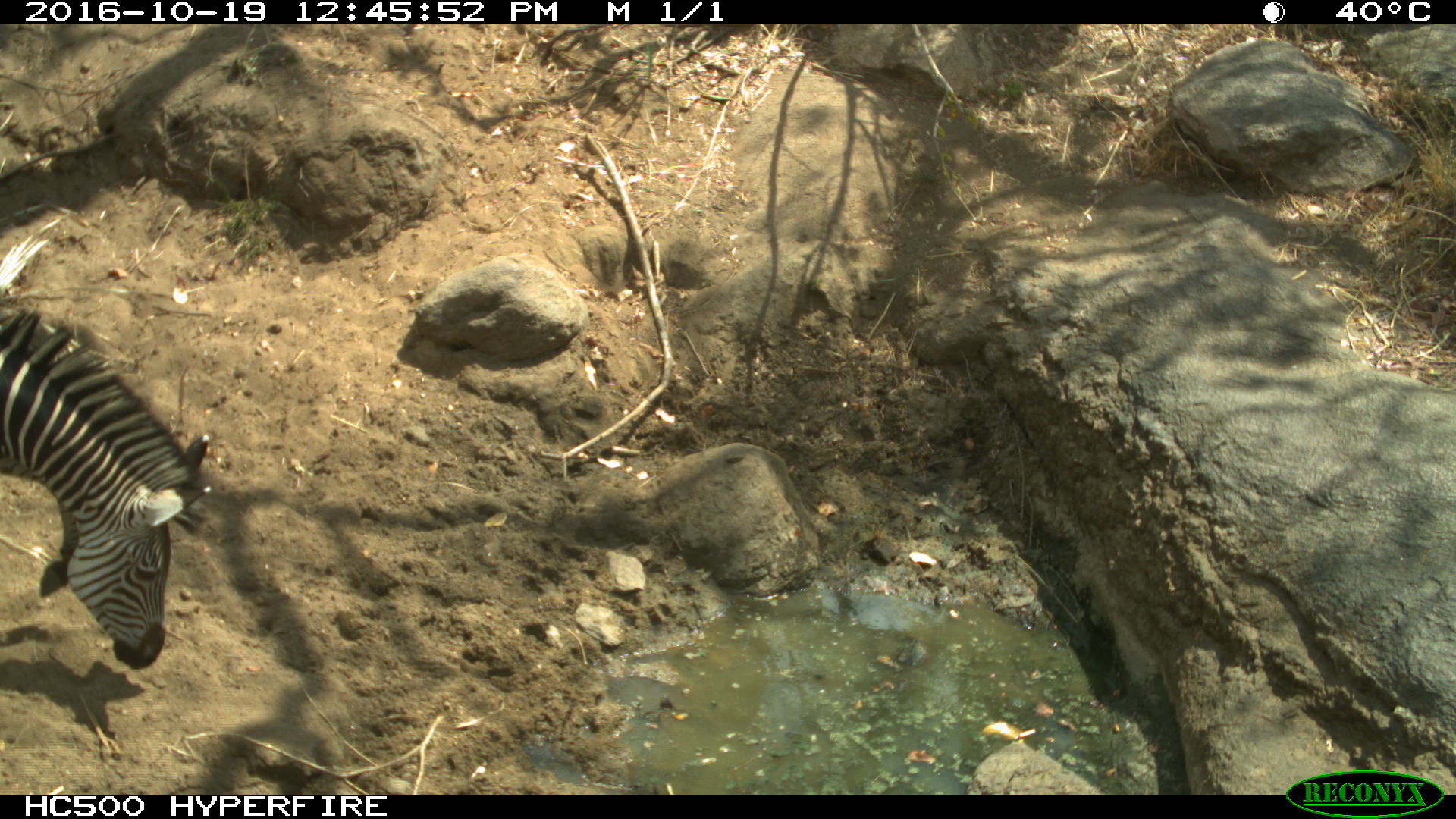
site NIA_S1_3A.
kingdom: Animalia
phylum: Chordata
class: Mammalia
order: Perissodactyla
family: Equidae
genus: Equus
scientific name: Equus quagga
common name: plains zebra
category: zebraplains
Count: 1.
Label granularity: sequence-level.